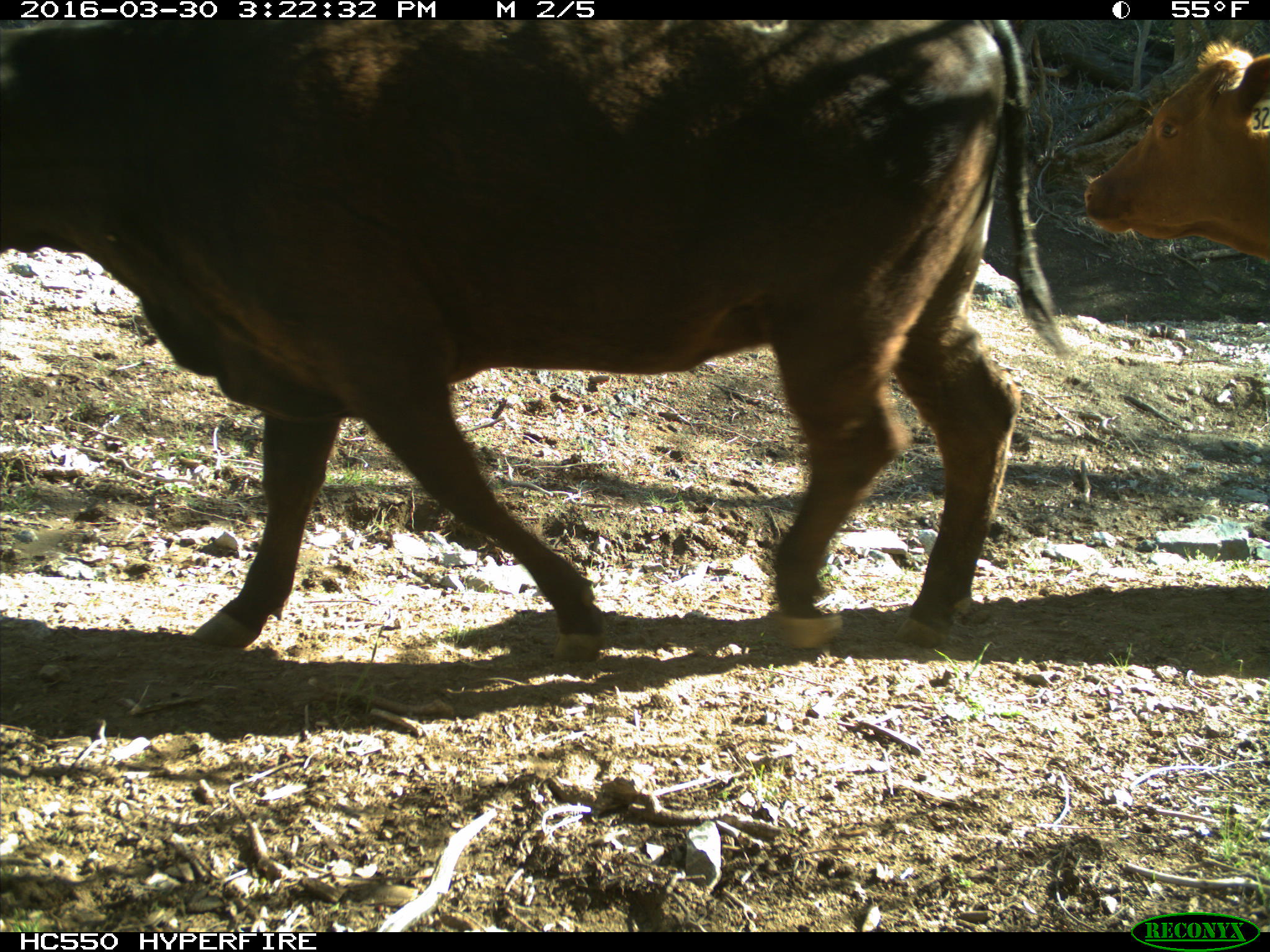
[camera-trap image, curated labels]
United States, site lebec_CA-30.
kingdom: Animalia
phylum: Chordata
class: Mammalia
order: Artiodactyla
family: Bovidae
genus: Bos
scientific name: Bos taurus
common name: domestic cow